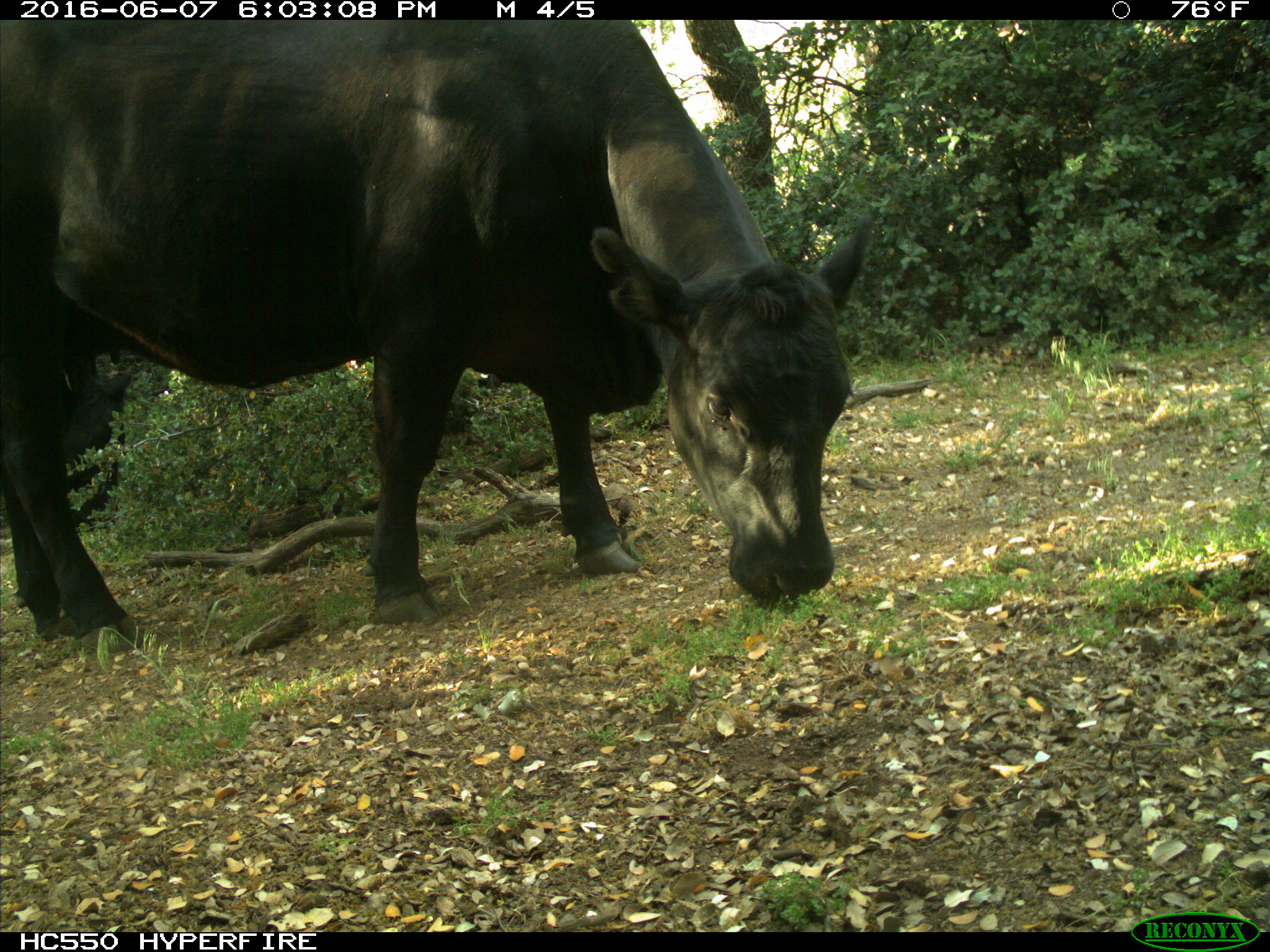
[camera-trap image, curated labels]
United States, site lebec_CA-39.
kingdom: Animalia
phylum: Chordata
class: Mammalia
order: Artiodactyla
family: Bovidae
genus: Bos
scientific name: Bos taurus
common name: domestic cow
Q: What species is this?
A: Bos taurus (domestic cow).